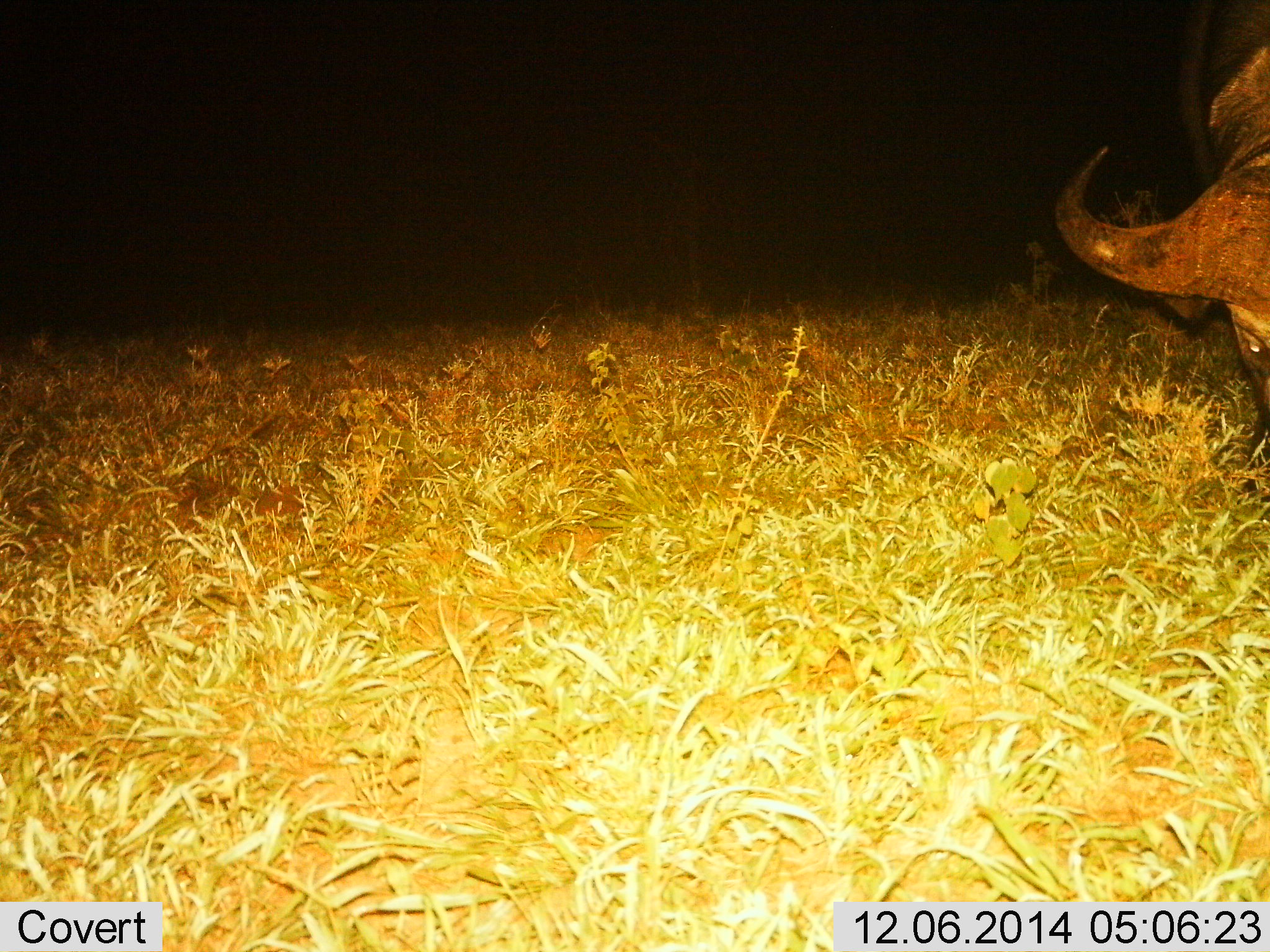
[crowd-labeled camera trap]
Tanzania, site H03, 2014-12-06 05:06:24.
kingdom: Animalia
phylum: Chordata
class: Mammalia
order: Artiodactyla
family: Bovidae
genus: Syncerus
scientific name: Syncerus caffer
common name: cape buffalo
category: buffalo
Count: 1.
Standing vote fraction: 30%.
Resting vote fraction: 0%.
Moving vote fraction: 0%.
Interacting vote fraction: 0%.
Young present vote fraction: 0%.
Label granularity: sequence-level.